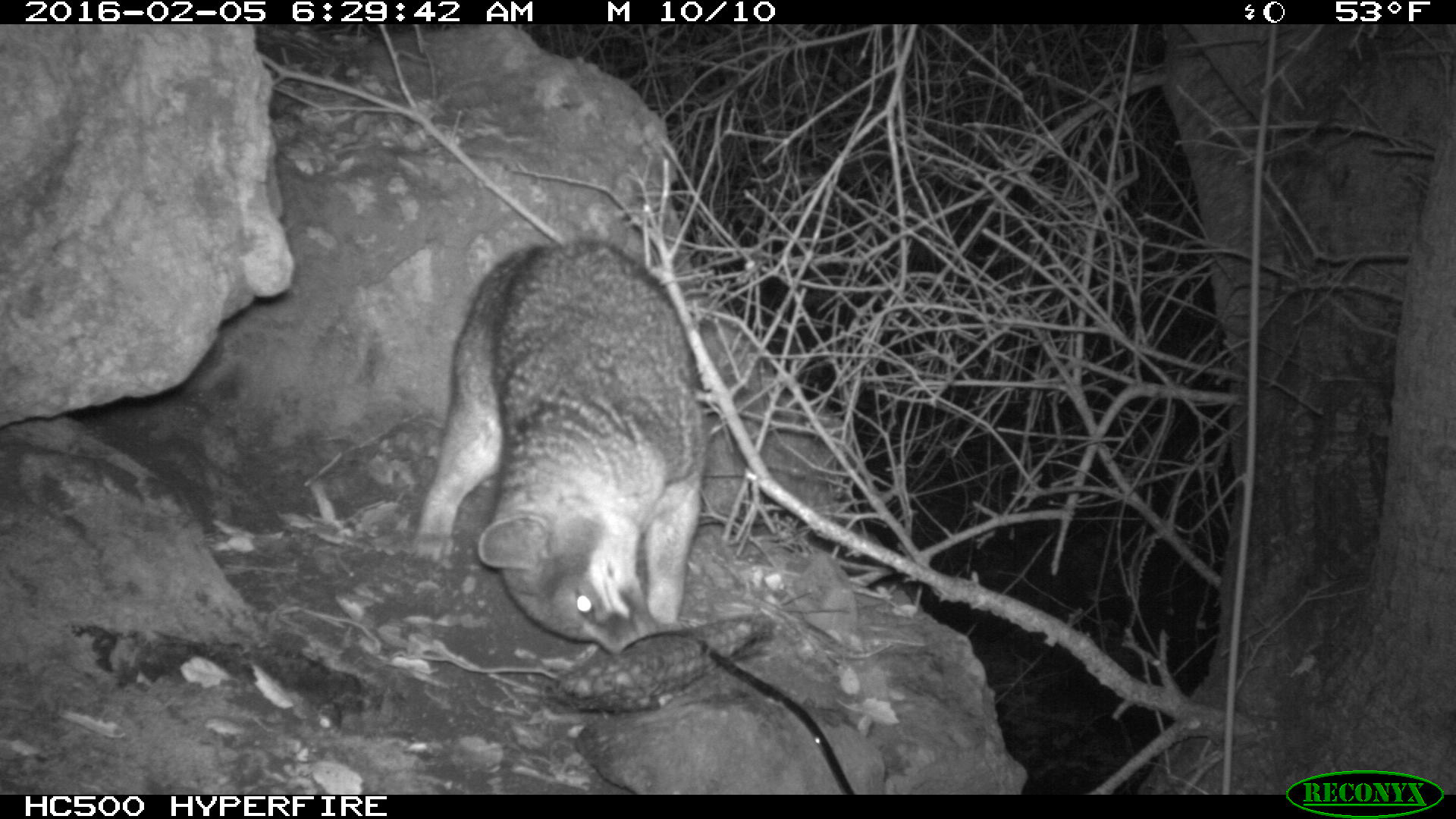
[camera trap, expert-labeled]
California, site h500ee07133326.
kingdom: Animalia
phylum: Chordata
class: Mammalia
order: Carnivora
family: Canidae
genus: Urocyon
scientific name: Urocyon littoralis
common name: island fox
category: fox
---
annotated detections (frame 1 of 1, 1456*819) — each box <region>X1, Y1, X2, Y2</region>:
fox: <region>400, 234, 706, 648</region>